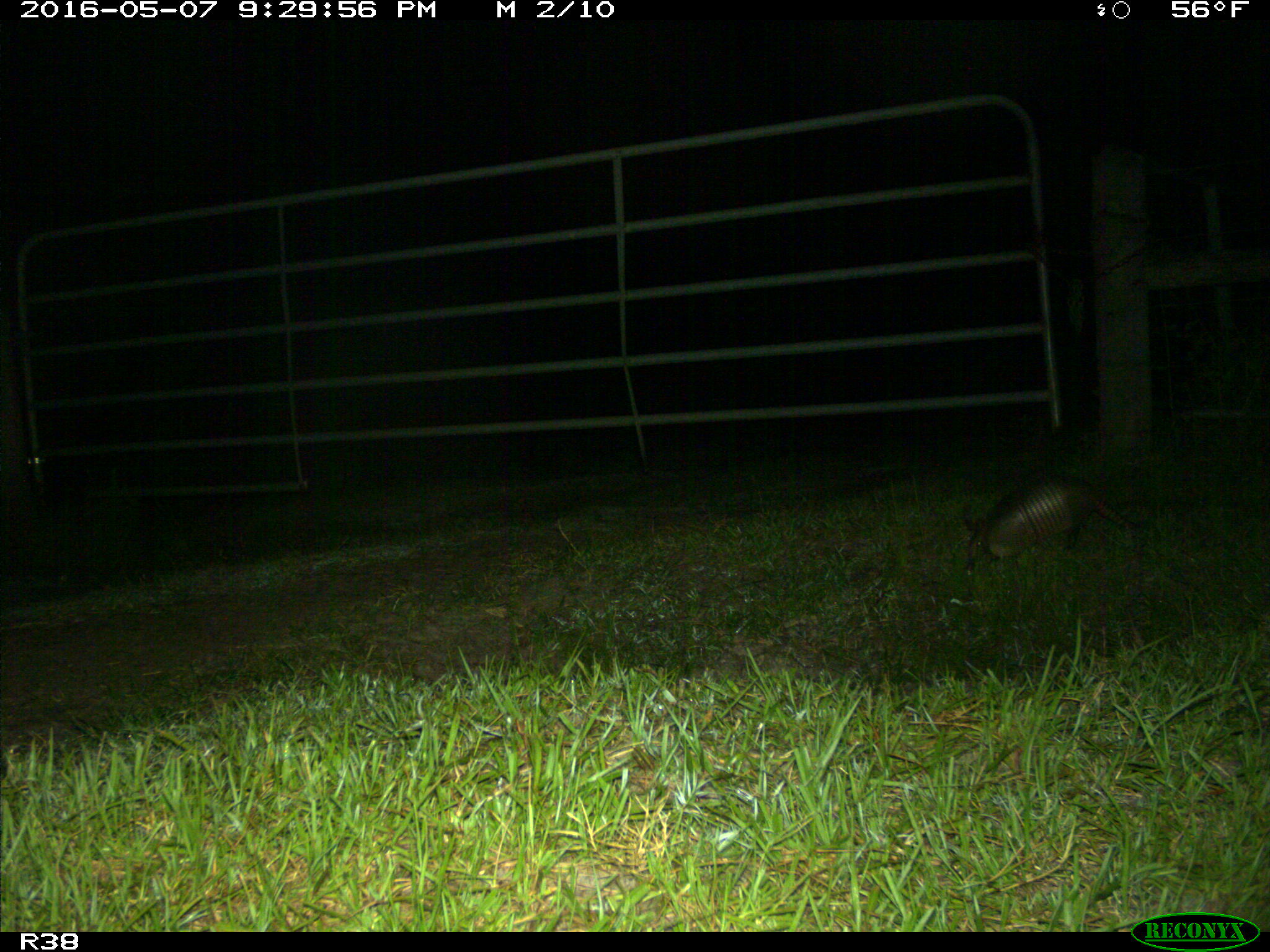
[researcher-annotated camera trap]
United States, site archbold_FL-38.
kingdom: Animalia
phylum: Chordata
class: Mammalia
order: Cingulata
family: Dasypodidae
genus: Dasypus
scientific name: Dasypus novemcinctus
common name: nine-banded armadillo